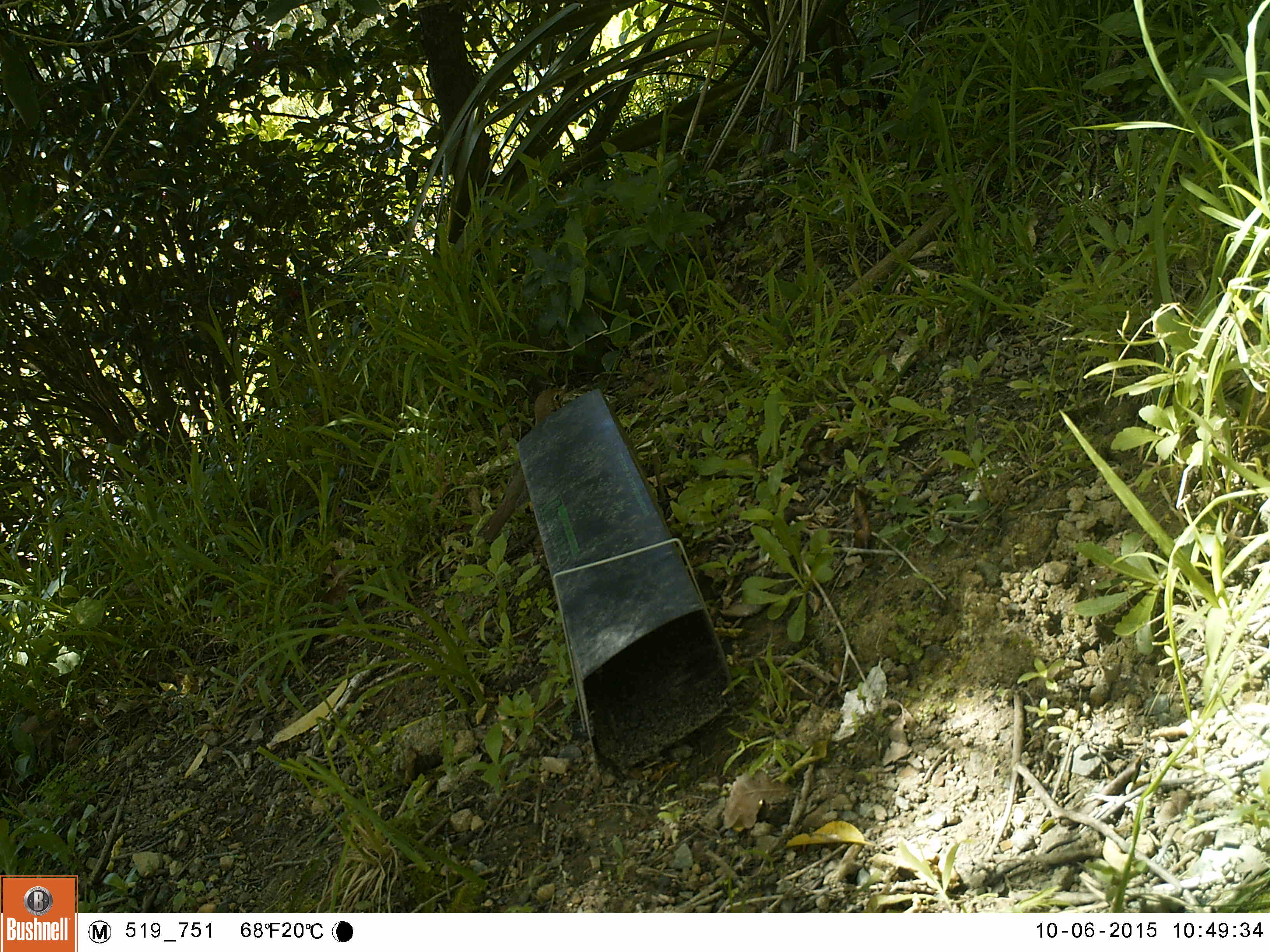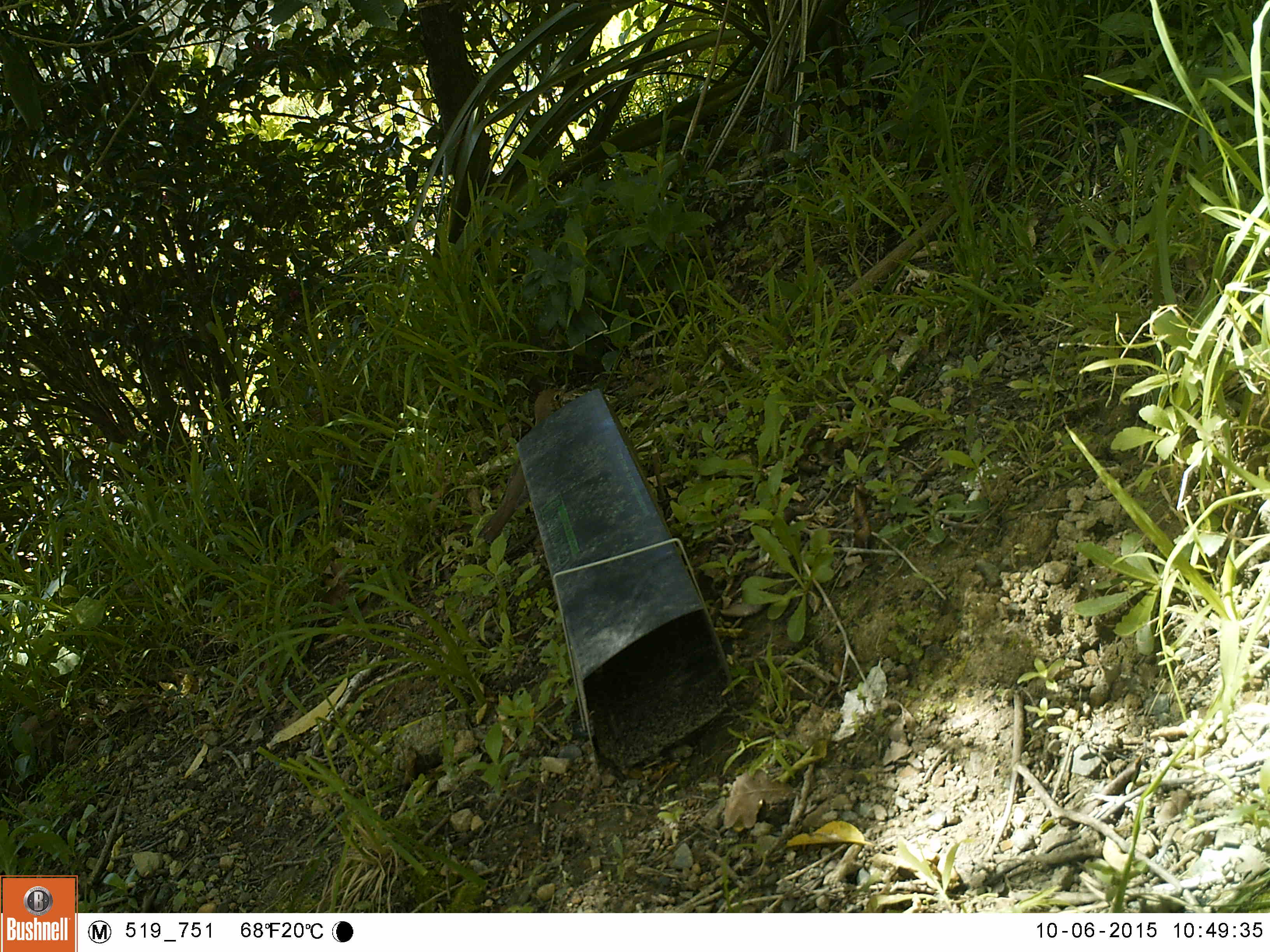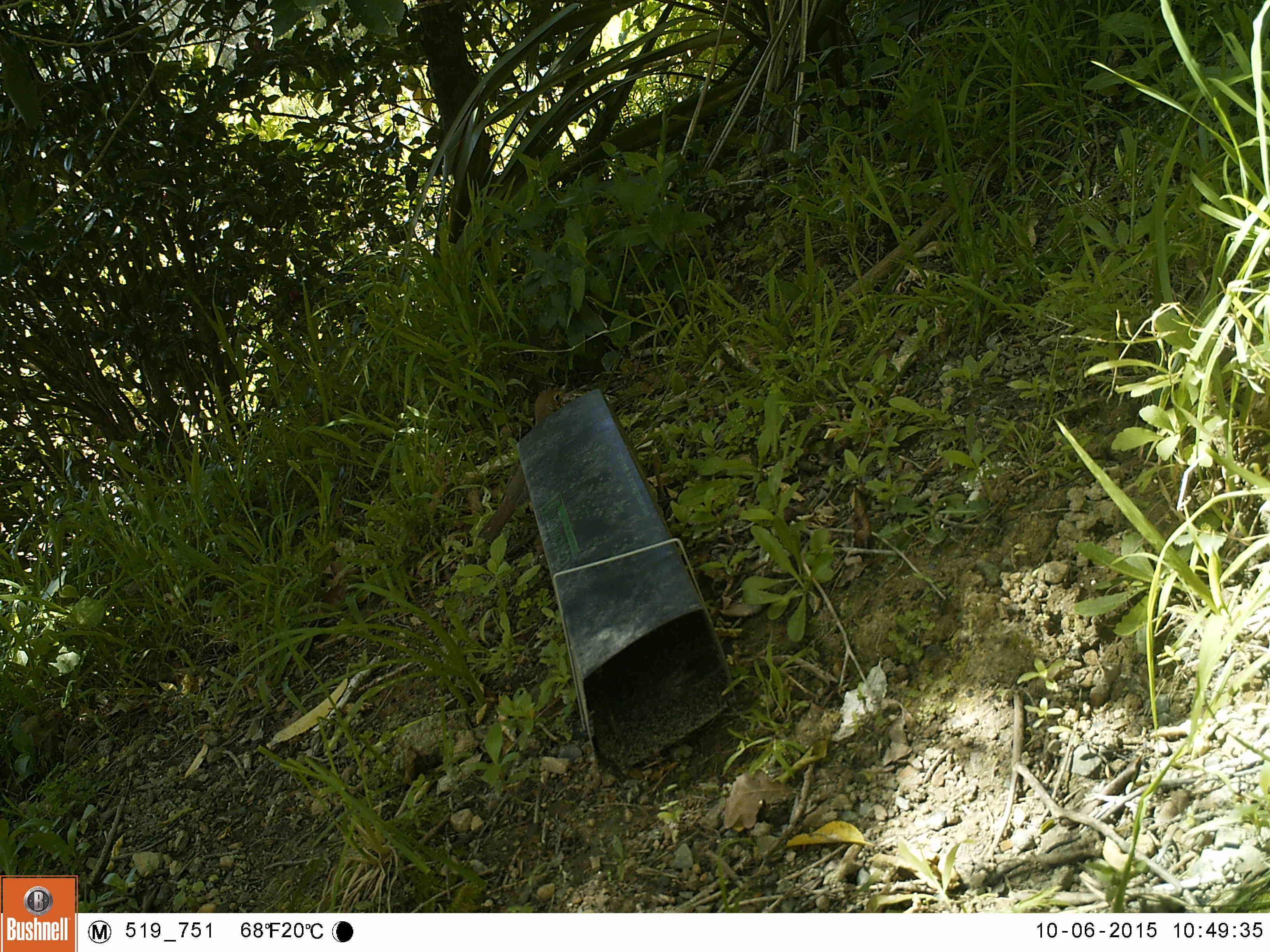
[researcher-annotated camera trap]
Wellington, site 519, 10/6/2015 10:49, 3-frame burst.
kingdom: Animalia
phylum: Chordata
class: Aves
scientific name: Aves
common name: bird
Bird (Aves).